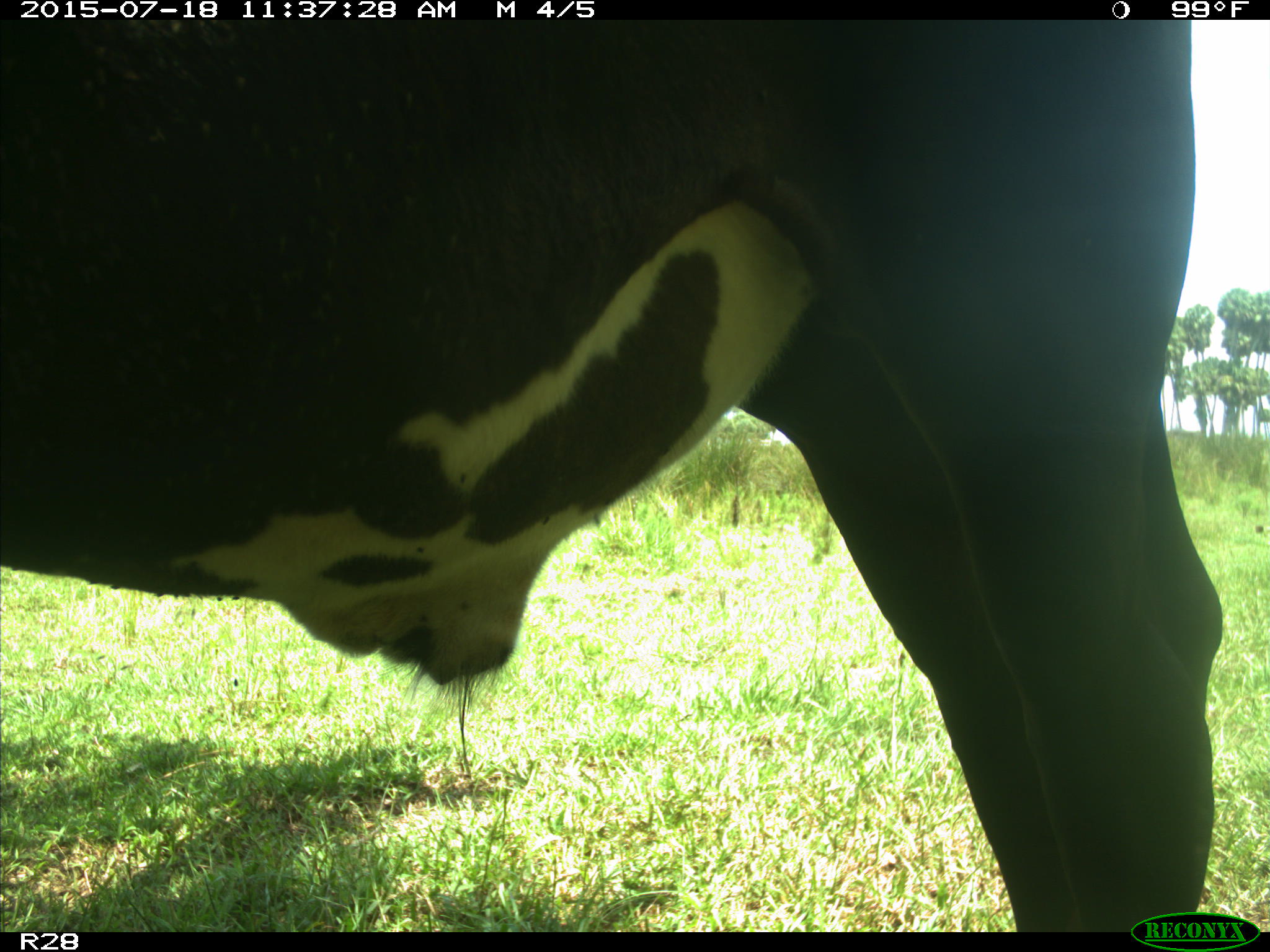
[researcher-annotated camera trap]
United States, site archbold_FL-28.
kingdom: Animalia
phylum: Chordata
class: Mammalia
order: Artiodactyla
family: Bovidae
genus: Bos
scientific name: Bos taurus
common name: domestic cow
Bos taurus (domestic cow).